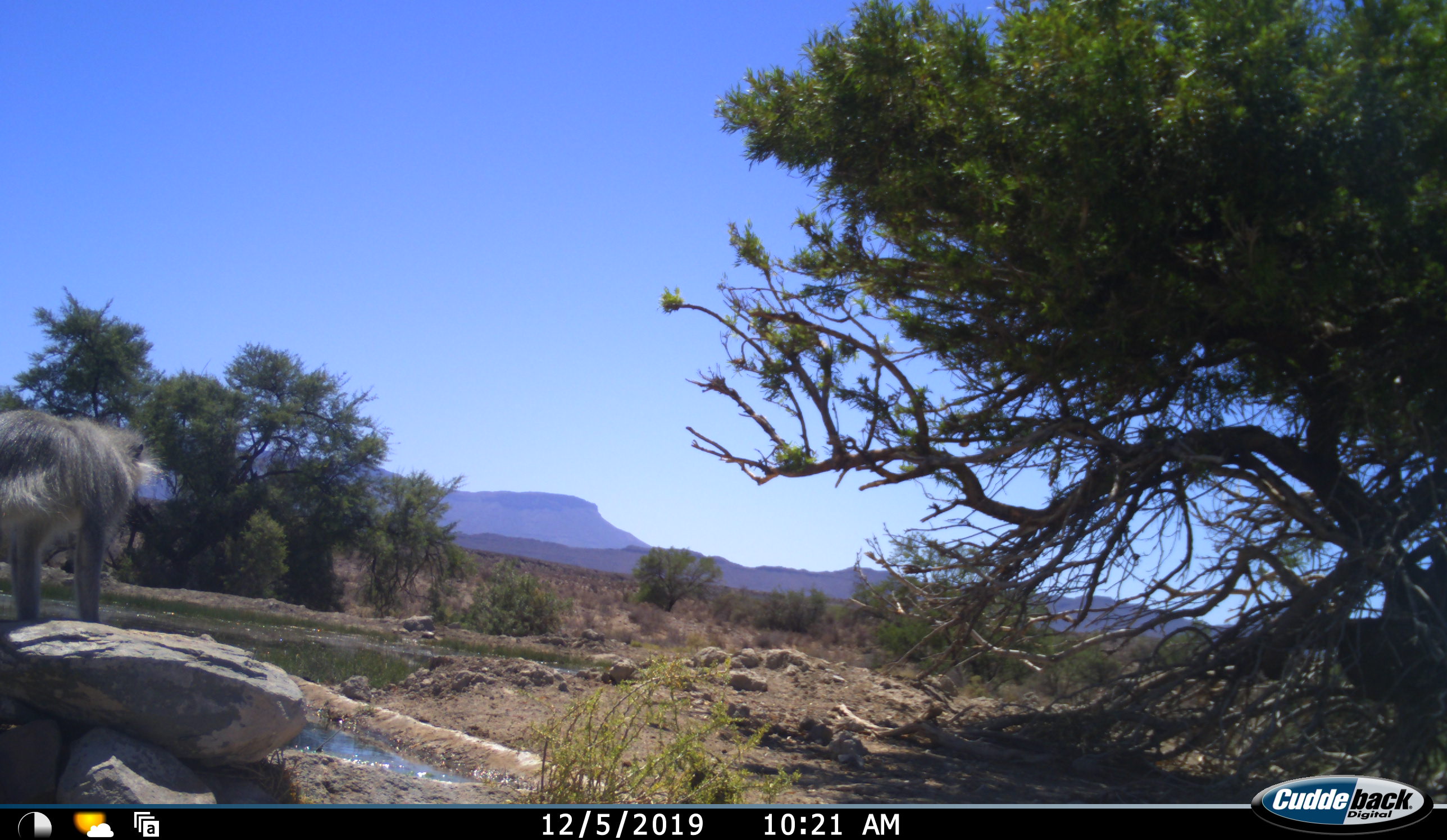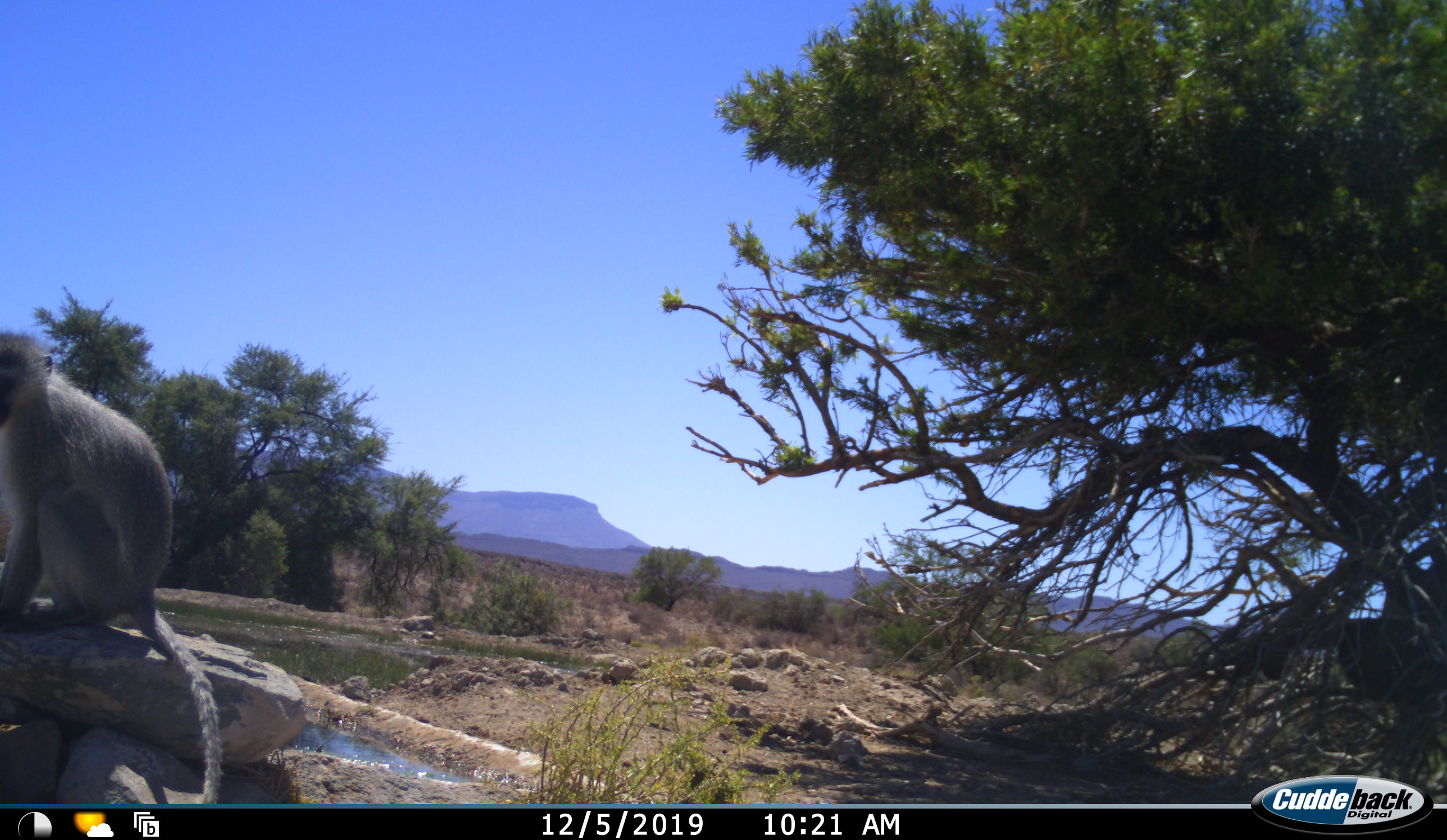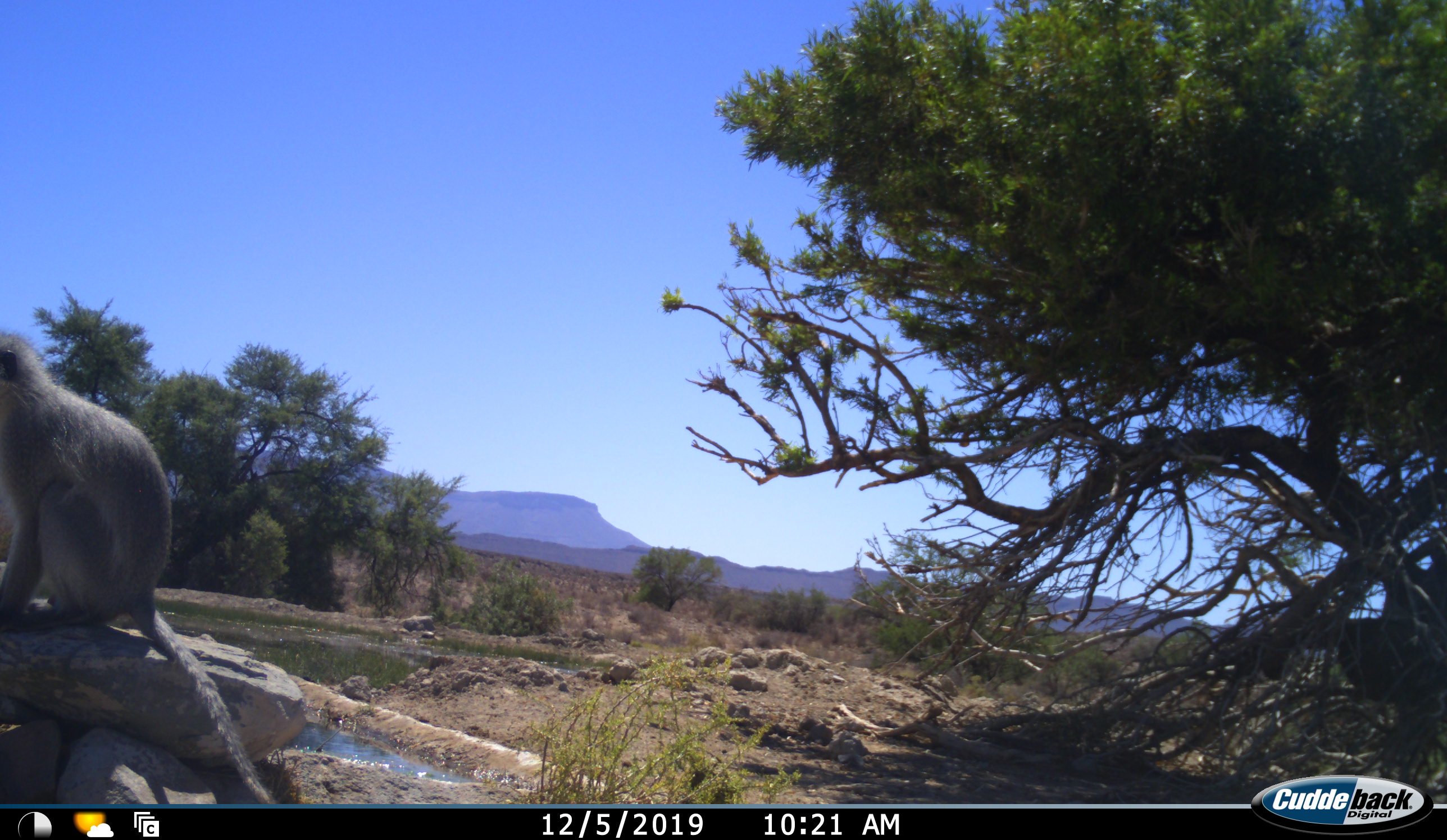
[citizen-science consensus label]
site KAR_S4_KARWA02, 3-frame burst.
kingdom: Animalia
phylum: Chordata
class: Mammalia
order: Primates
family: Cercopithecidae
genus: Chlorocebus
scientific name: Chlorocebus pygerythrus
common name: vervet monkey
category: monkeyvervet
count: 1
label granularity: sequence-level